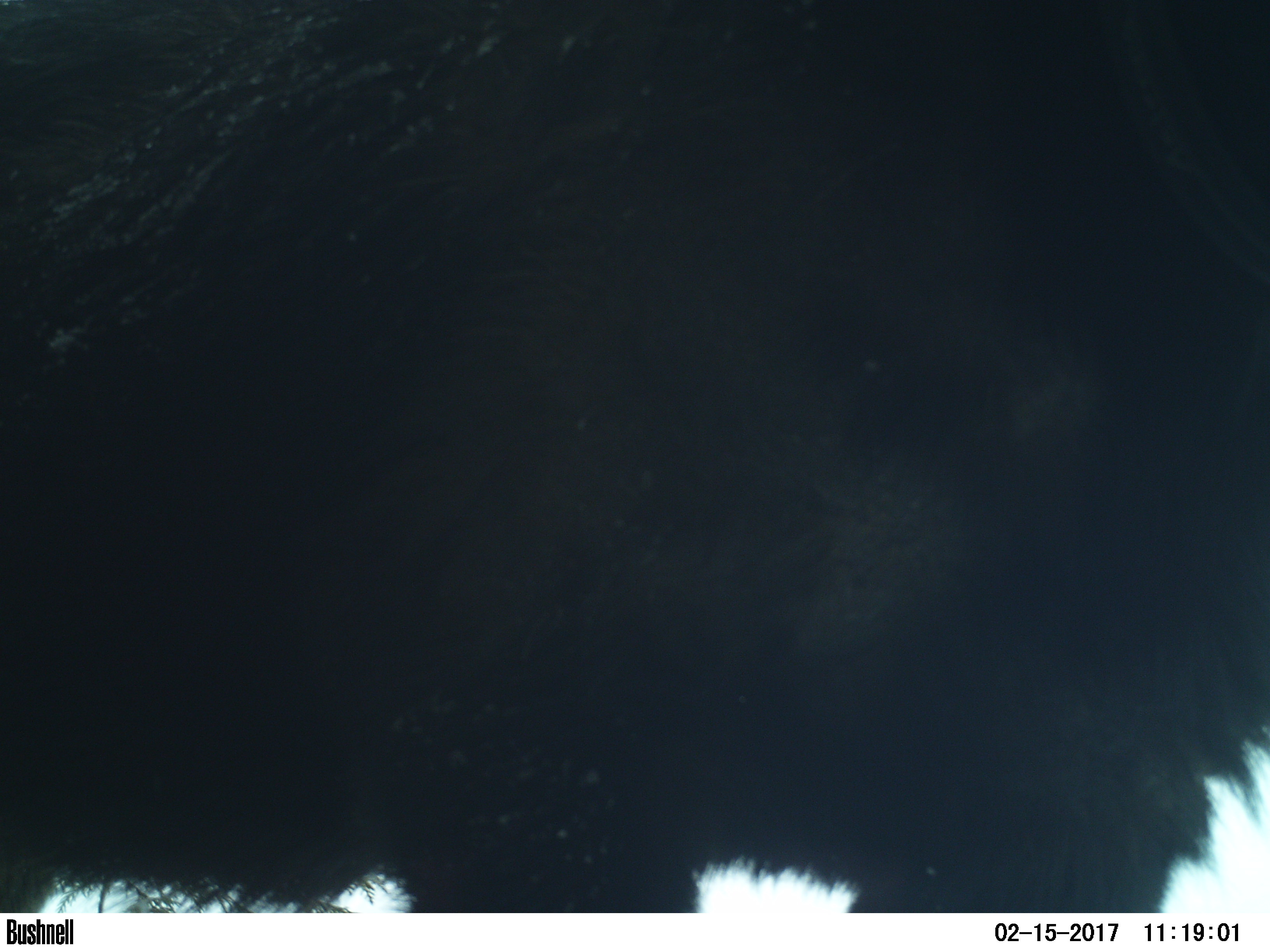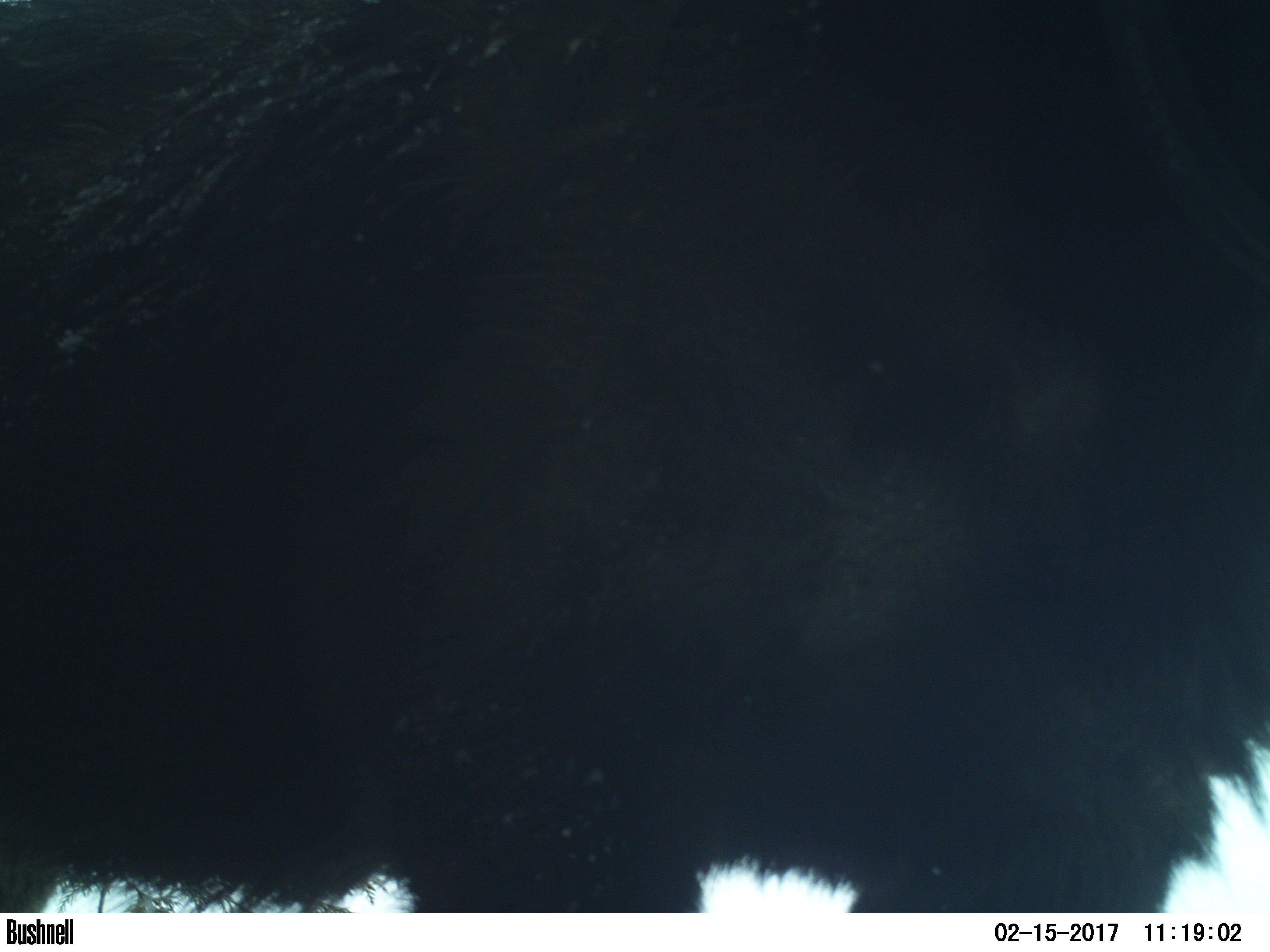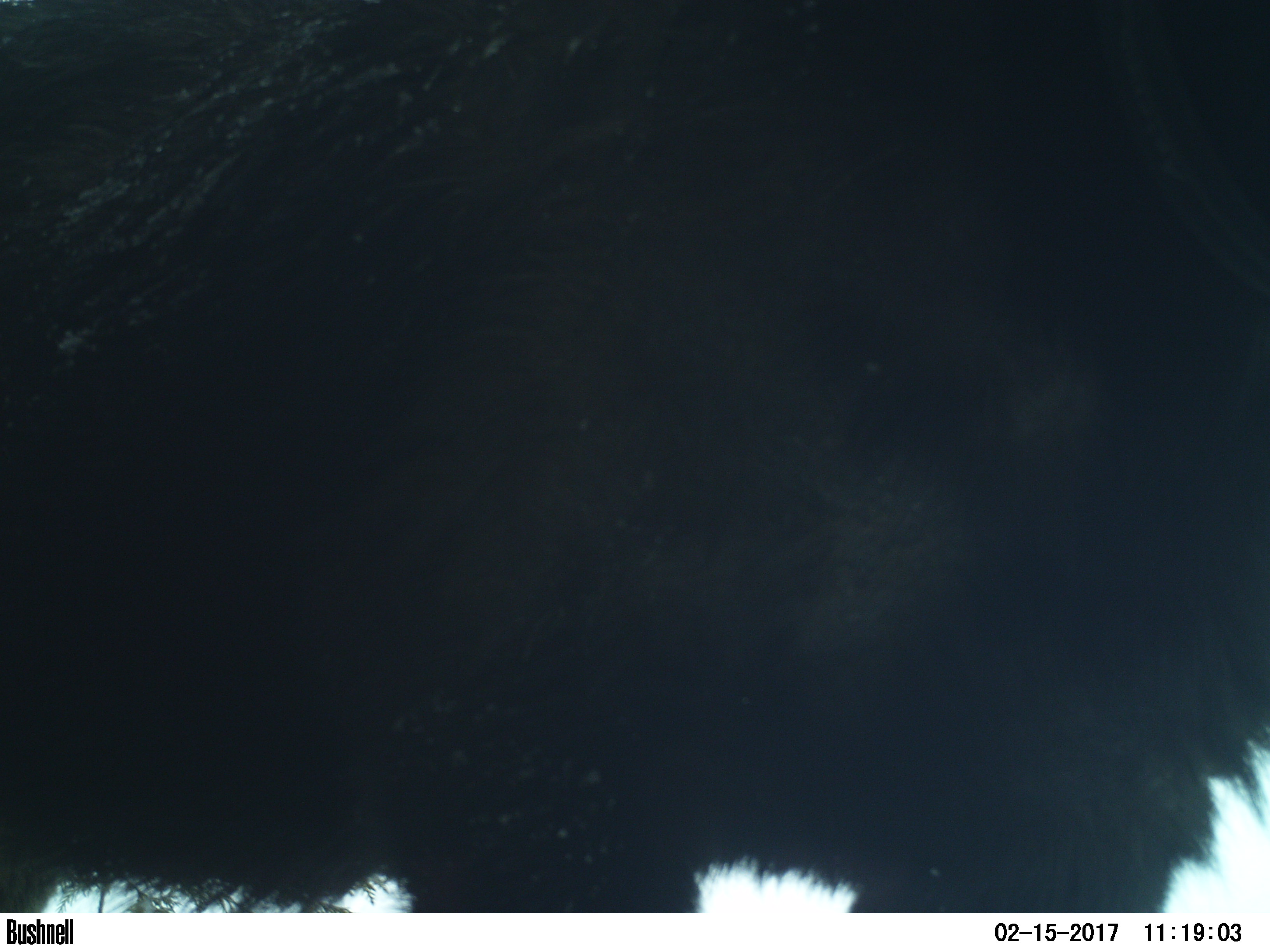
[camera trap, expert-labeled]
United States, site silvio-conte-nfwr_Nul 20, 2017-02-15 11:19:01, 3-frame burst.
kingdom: Animalia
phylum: Chordata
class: Mammalia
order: Artiodactyla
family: Cervidae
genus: Alces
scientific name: Alces alces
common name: moose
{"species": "moose (Alces alces)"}